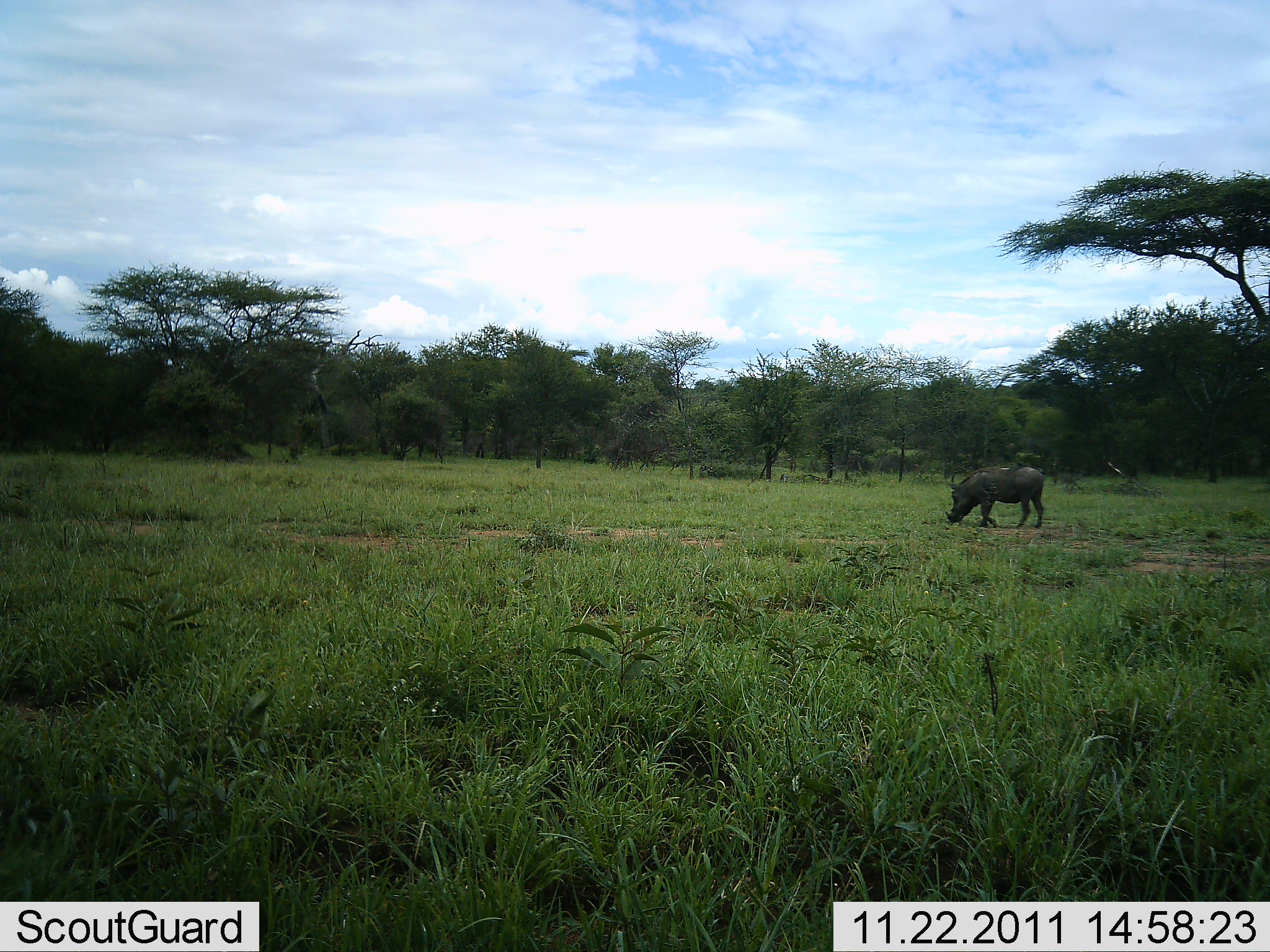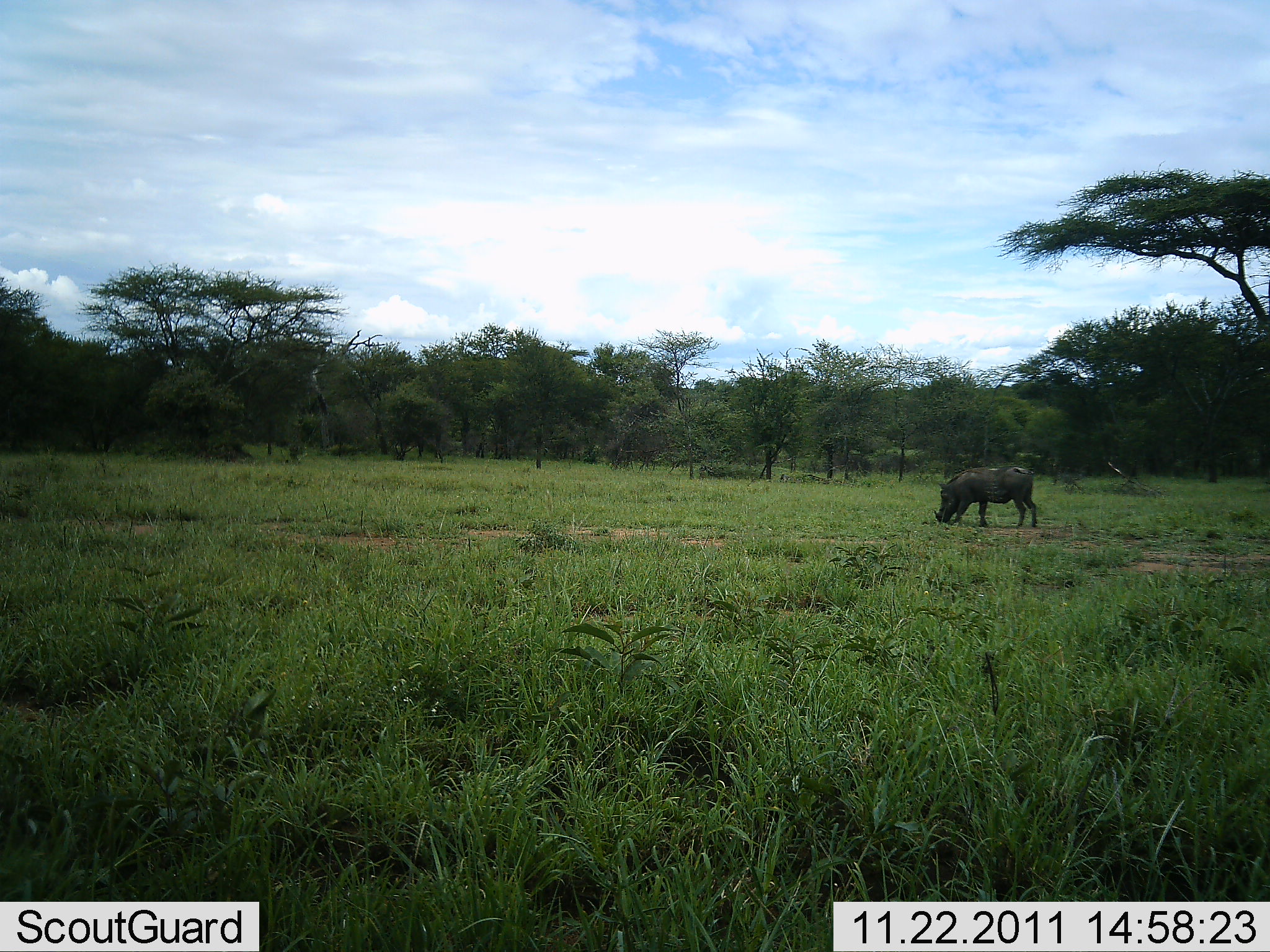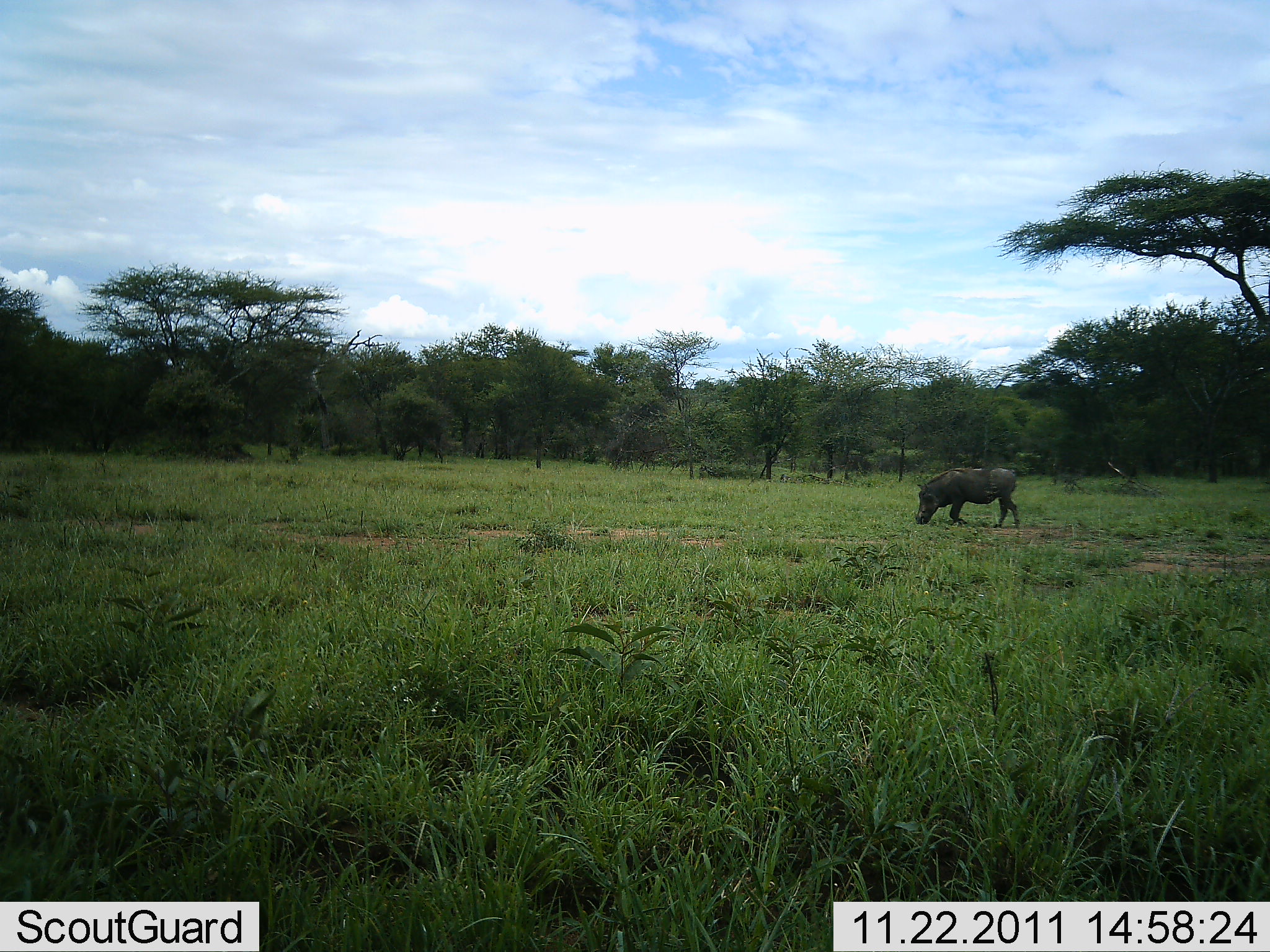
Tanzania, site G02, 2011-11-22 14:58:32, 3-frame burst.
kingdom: Animalia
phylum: Chordata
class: Mammalia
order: Artiodactyla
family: Suidae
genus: Phacochoerus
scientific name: Phacochoerus africanus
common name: warthog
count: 1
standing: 8%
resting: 0%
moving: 46%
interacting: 0%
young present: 0%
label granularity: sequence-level